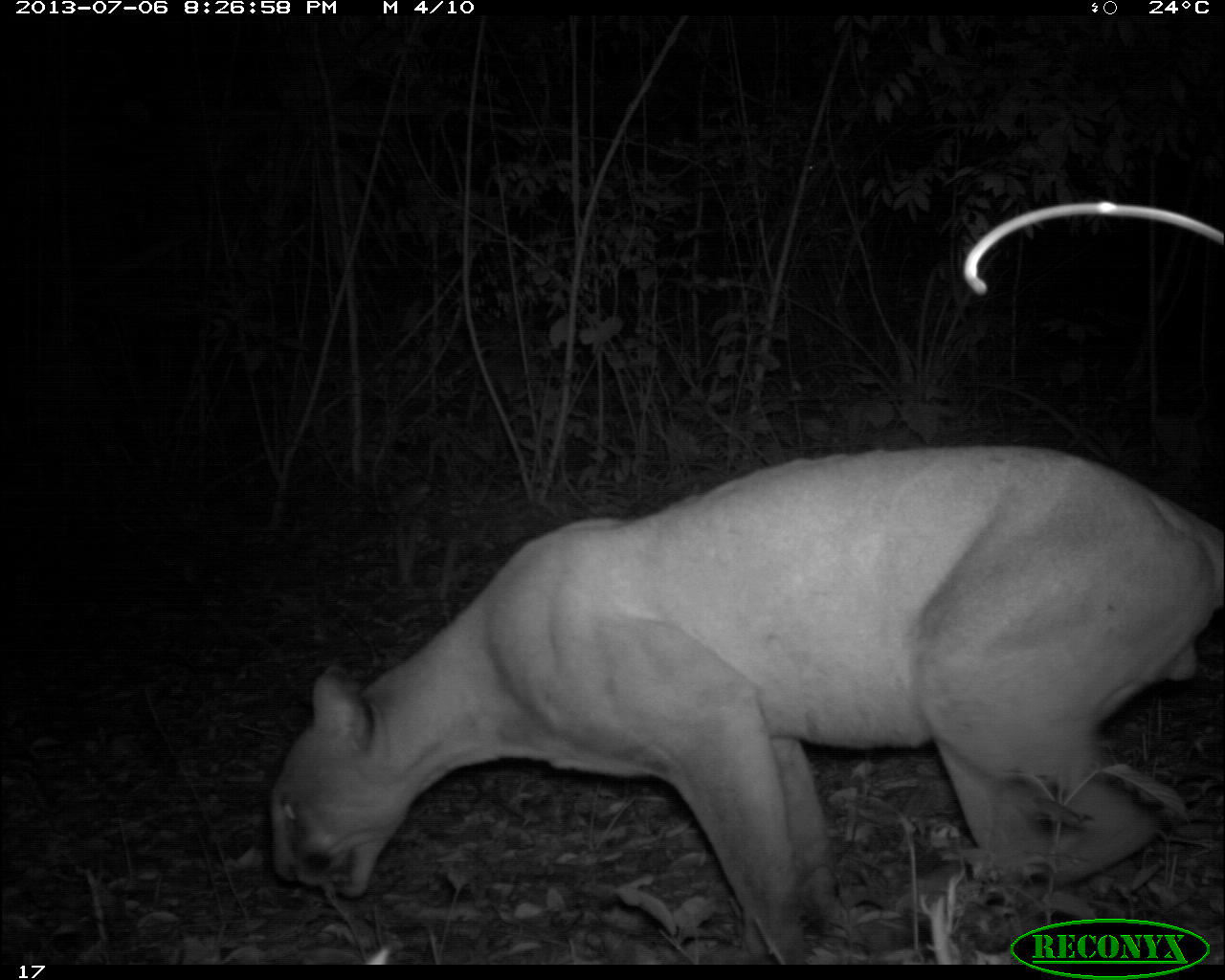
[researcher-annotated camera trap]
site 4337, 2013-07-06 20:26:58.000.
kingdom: Animalia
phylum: Chordata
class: Mammalia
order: Carnivora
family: Felidae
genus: Puma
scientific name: Puma concolor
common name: mountain lion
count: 1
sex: male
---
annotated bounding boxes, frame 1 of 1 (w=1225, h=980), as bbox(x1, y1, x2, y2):
puma concolor: bbox(266, 196, 1225, 964)